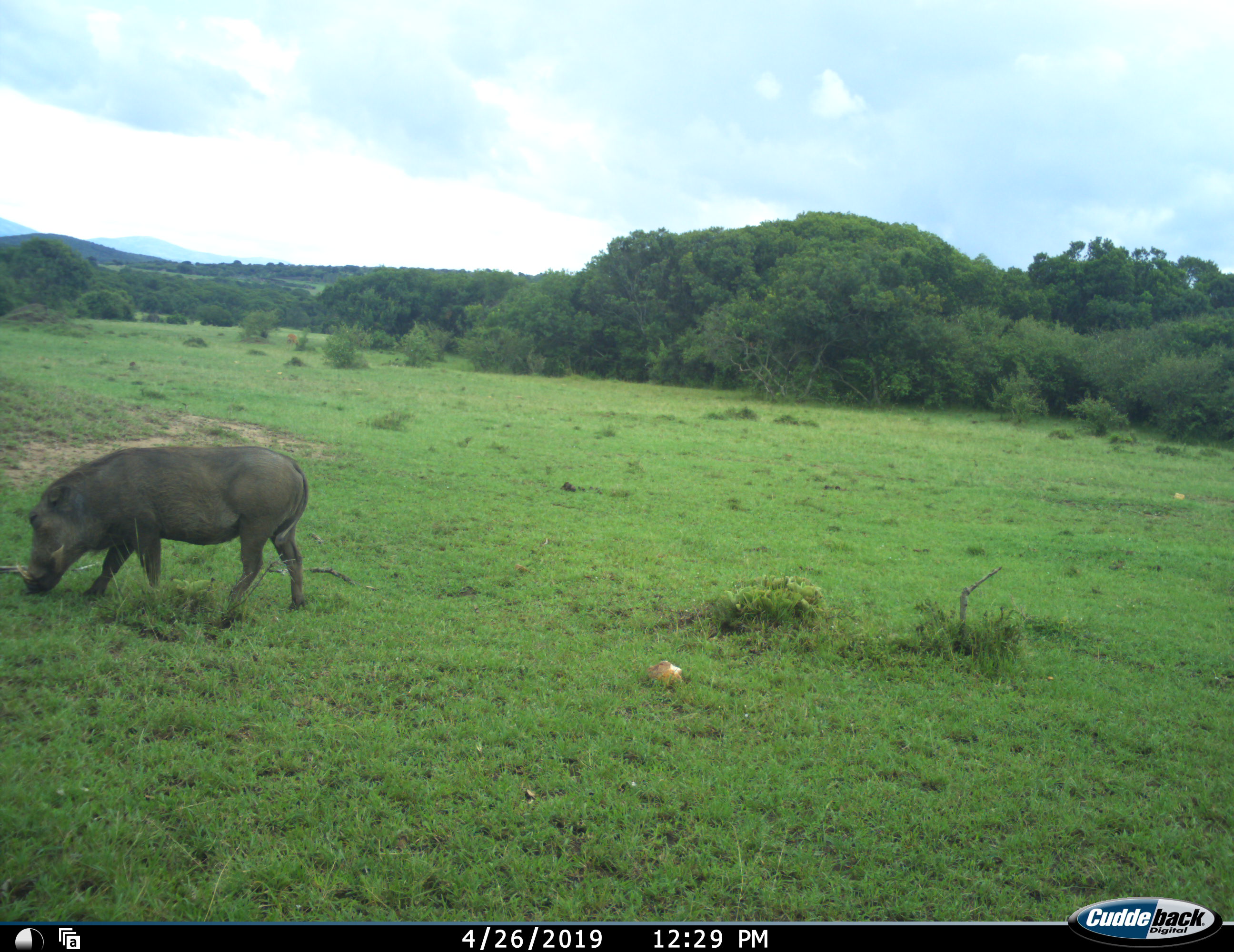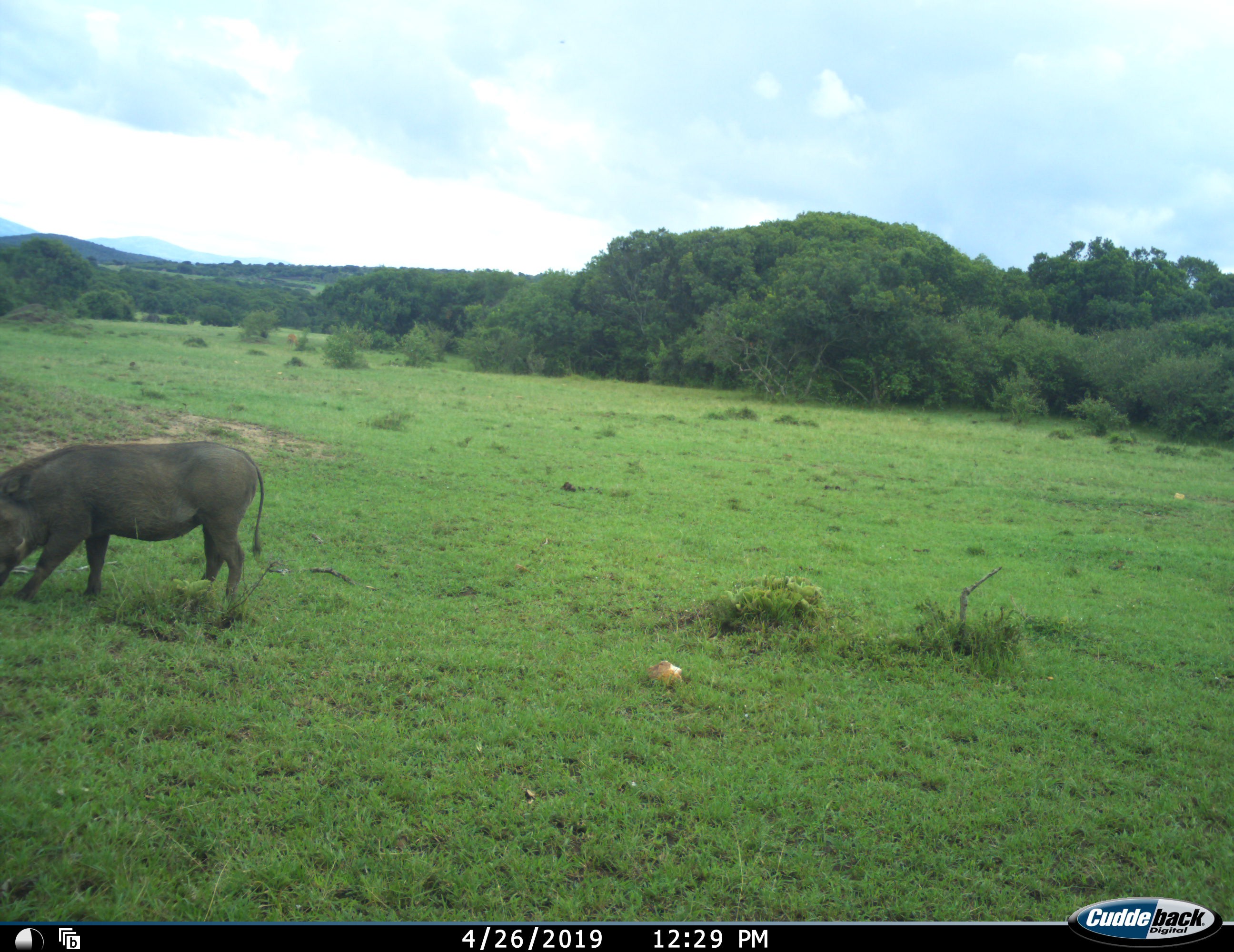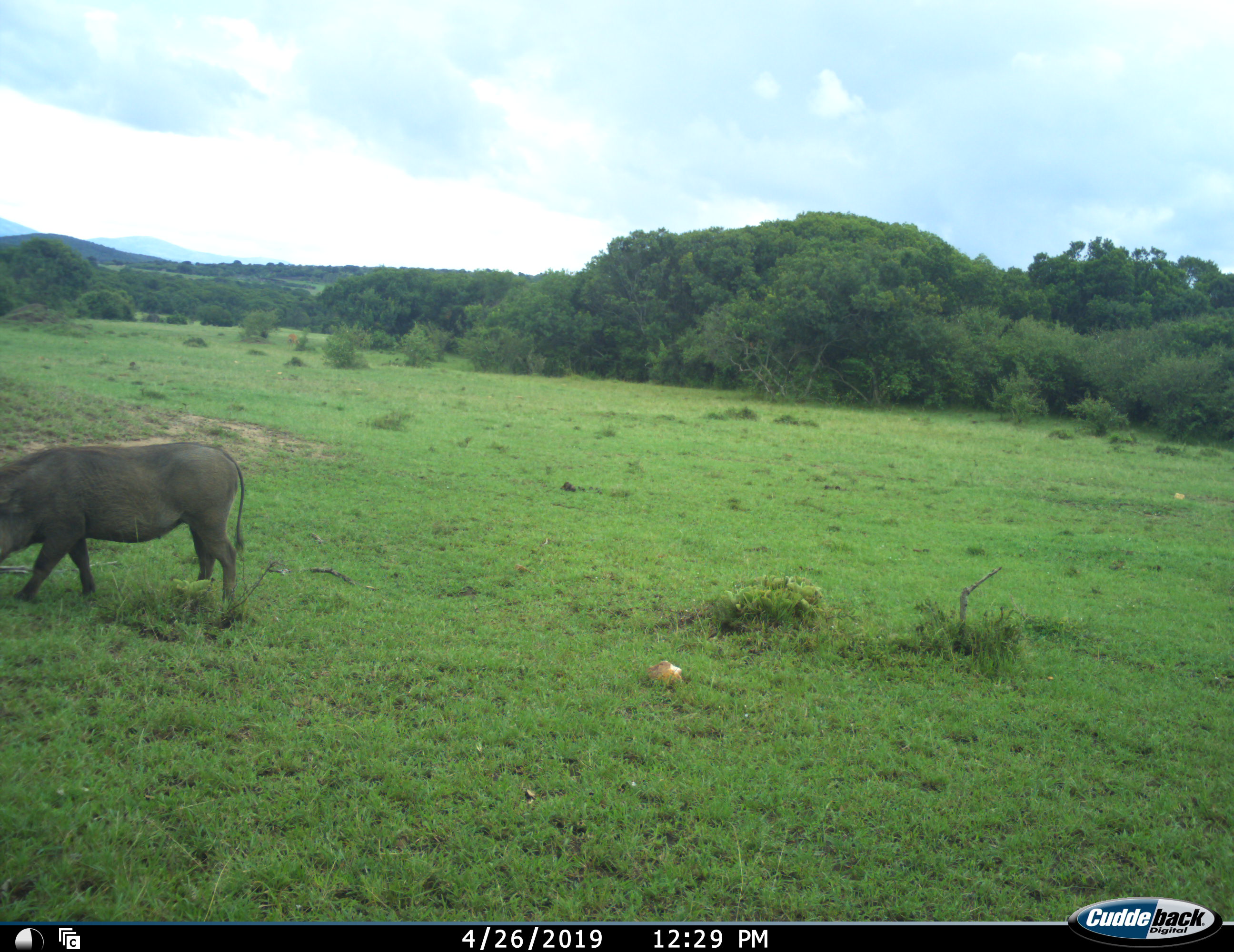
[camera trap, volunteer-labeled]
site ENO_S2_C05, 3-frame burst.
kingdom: Animalia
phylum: Chordata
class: Mammalia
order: Artiodactyla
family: Suidae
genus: Phacochoerus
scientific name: Phacochoerus africanus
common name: warthog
Warthog (Phacochoerus africanus), count 1. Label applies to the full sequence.